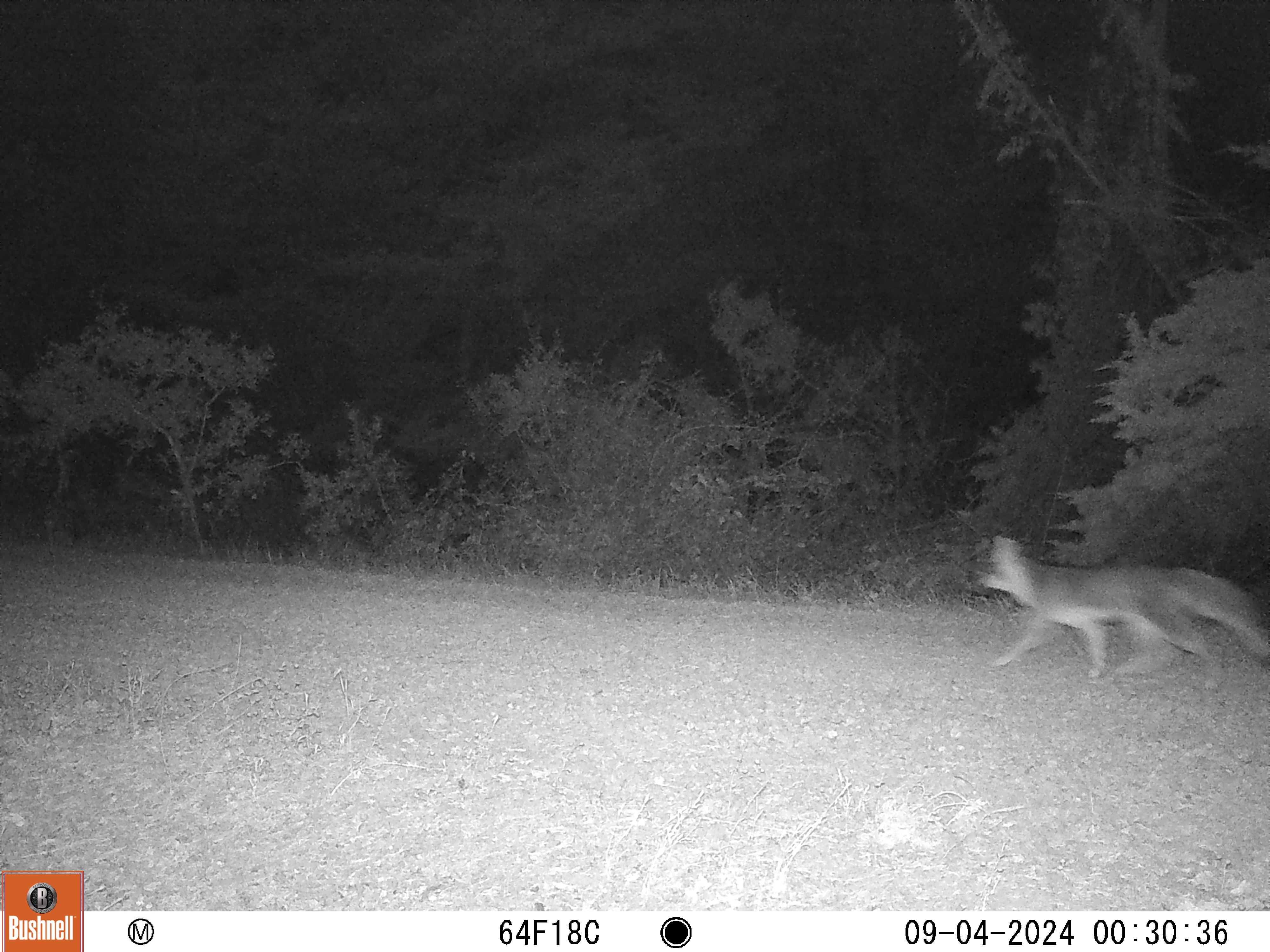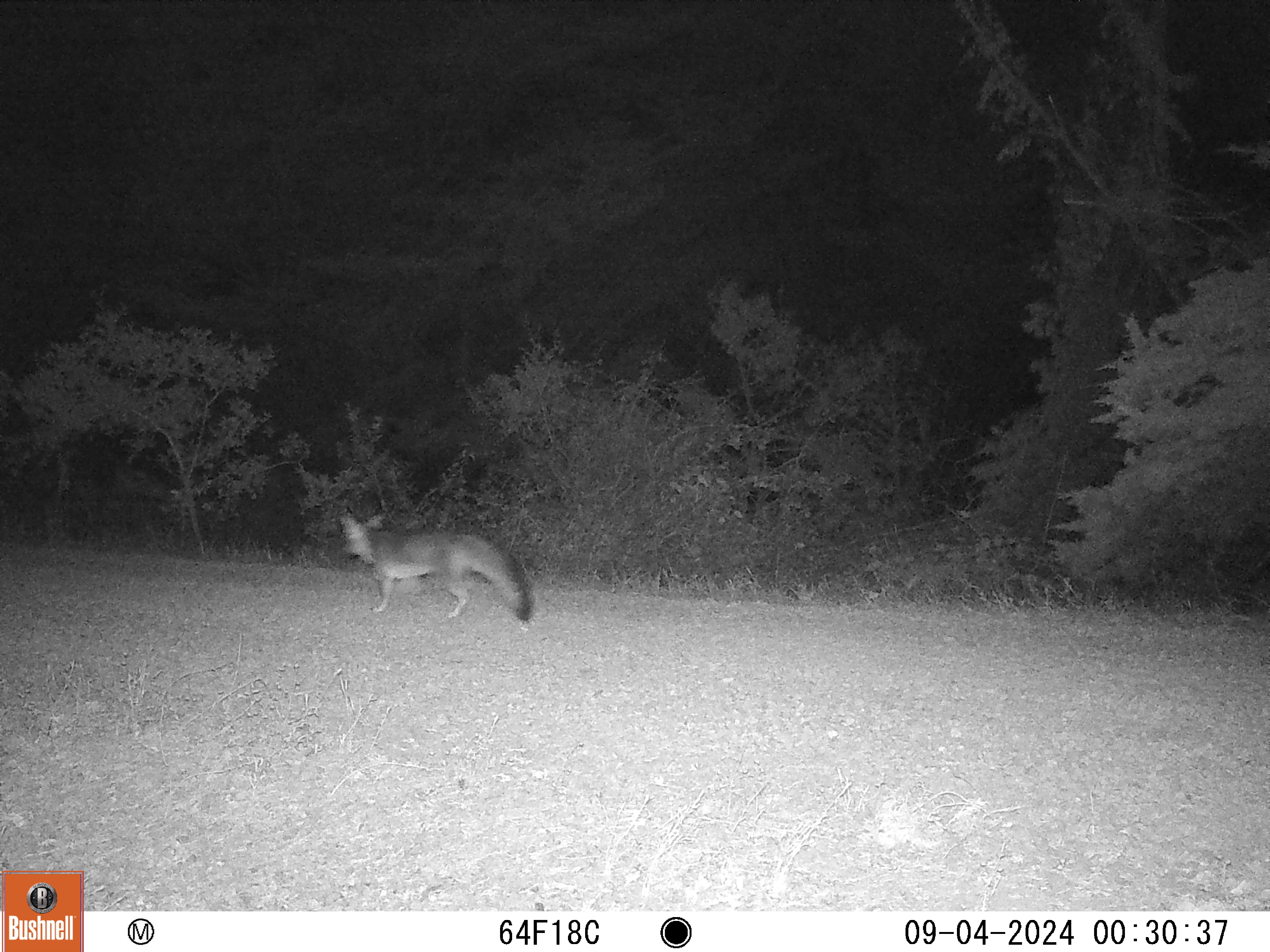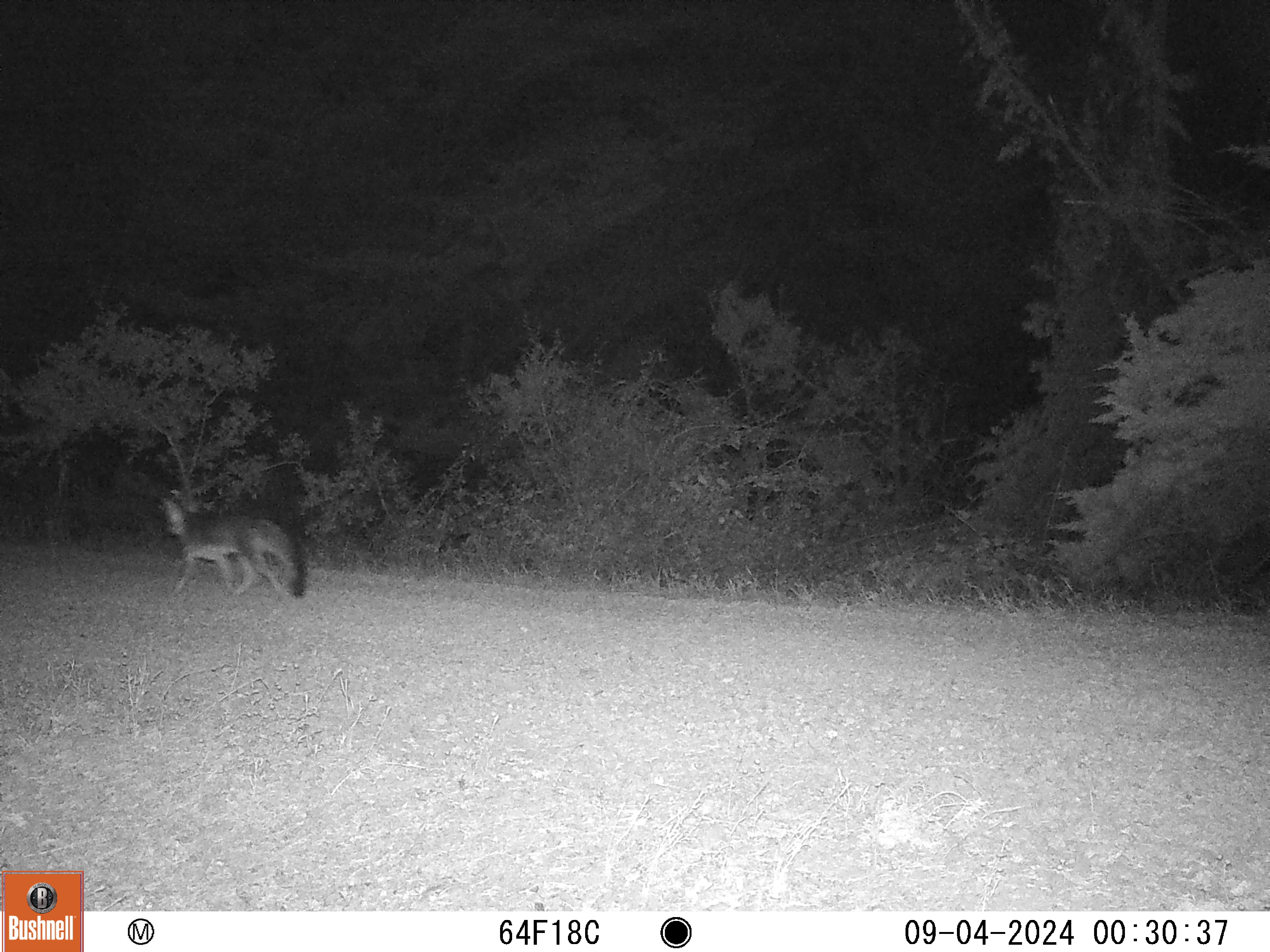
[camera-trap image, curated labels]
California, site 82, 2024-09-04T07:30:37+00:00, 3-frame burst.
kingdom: Animalia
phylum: Chordata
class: Mammalia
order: Carnivora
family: Canidae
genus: Urocyon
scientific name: Urocyon cinereoargenteus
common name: gray fox